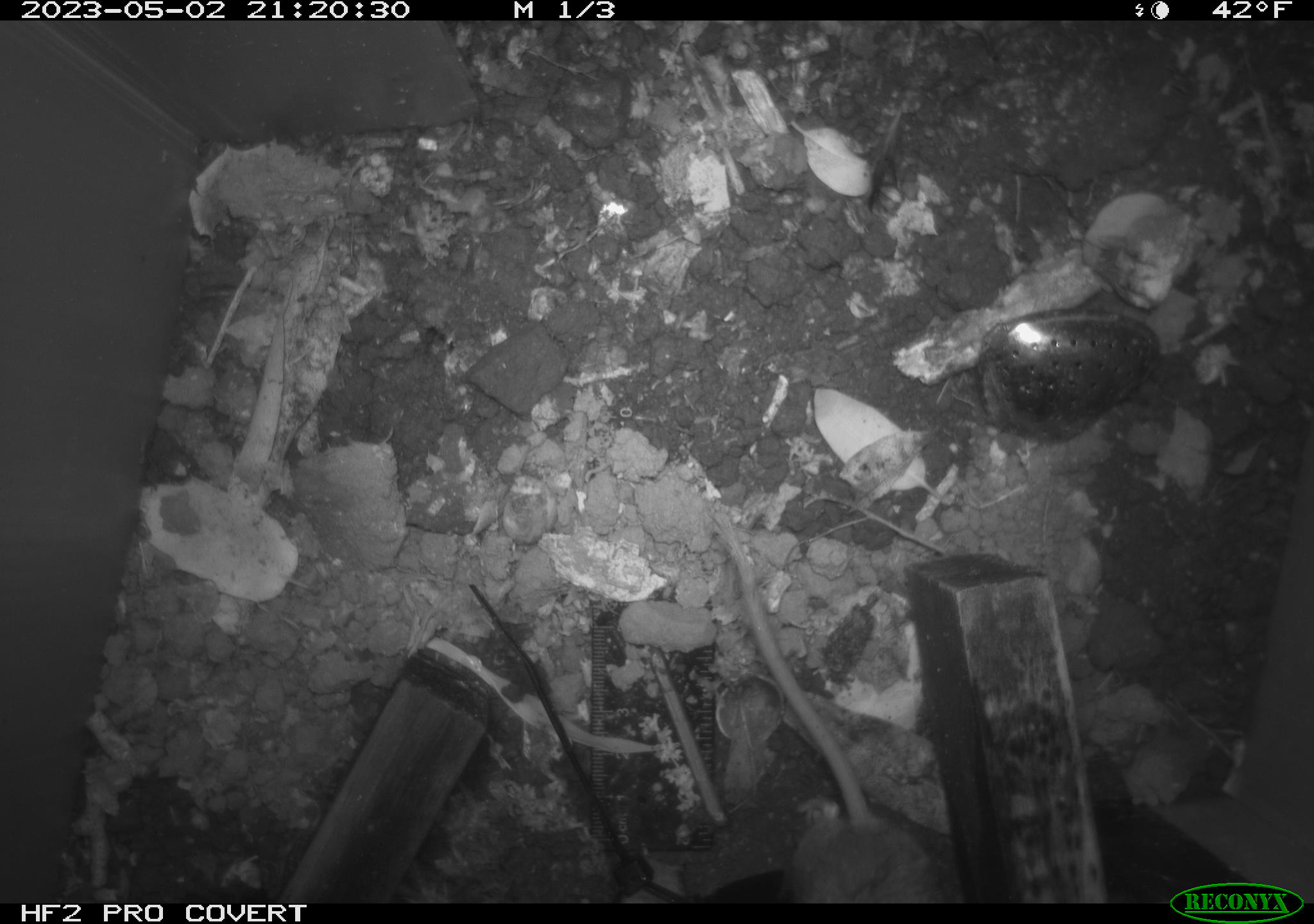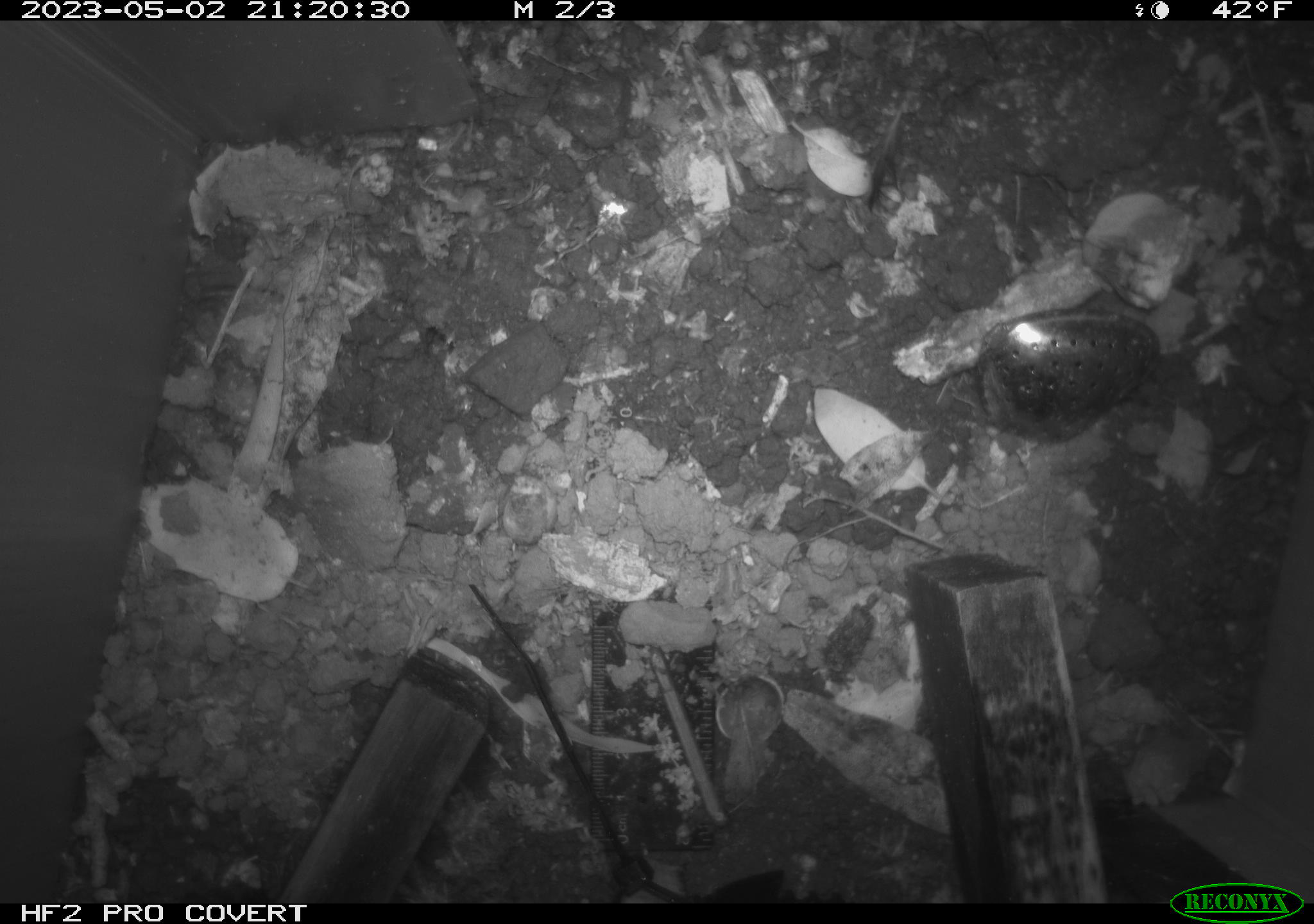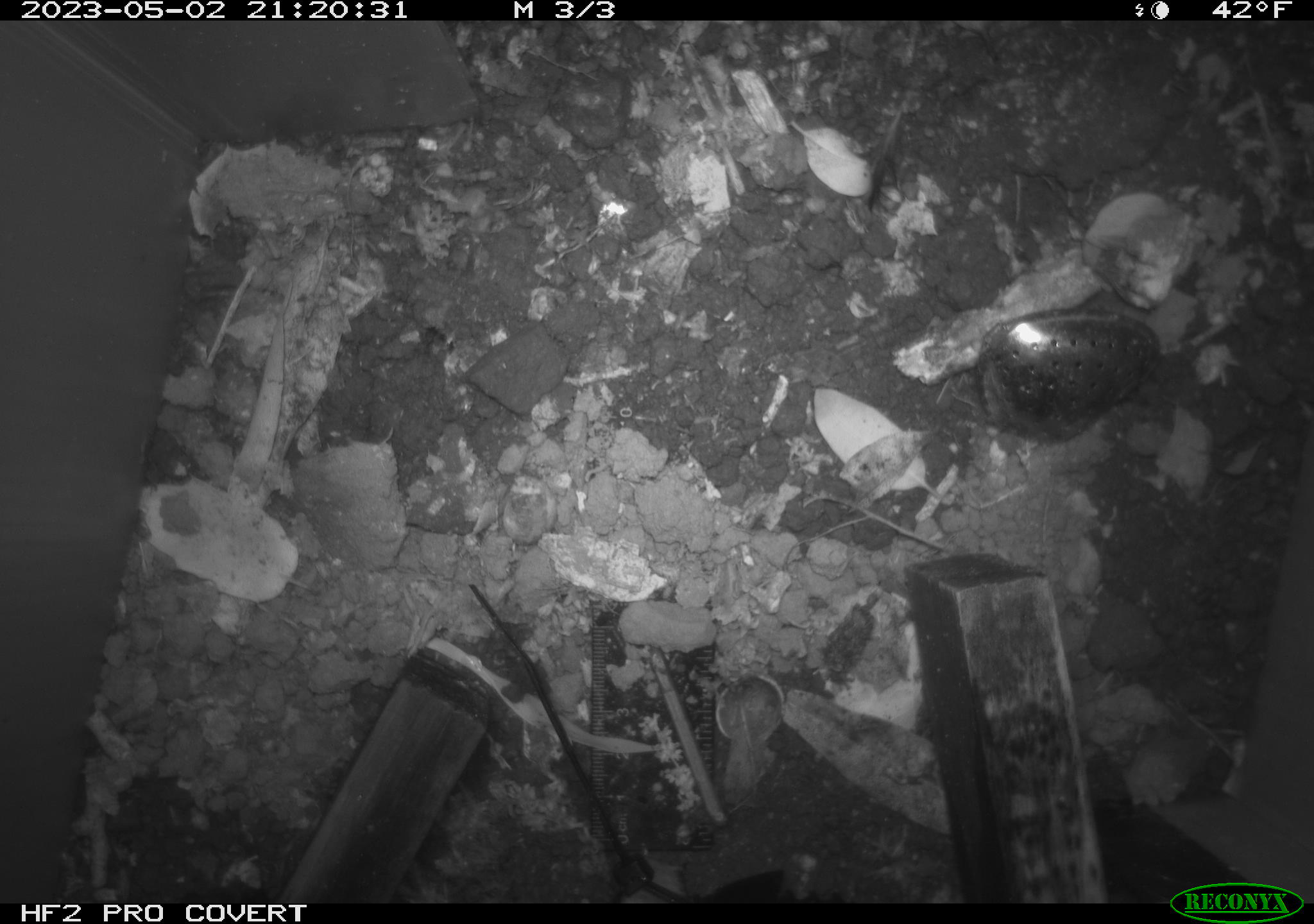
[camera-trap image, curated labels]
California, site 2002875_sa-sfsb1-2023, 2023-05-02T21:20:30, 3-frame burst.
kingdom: Animalia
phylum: Chordata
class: Mammalia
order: Rodentia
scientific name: Rodentia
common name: mouse species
Mouse species (Rodentia).